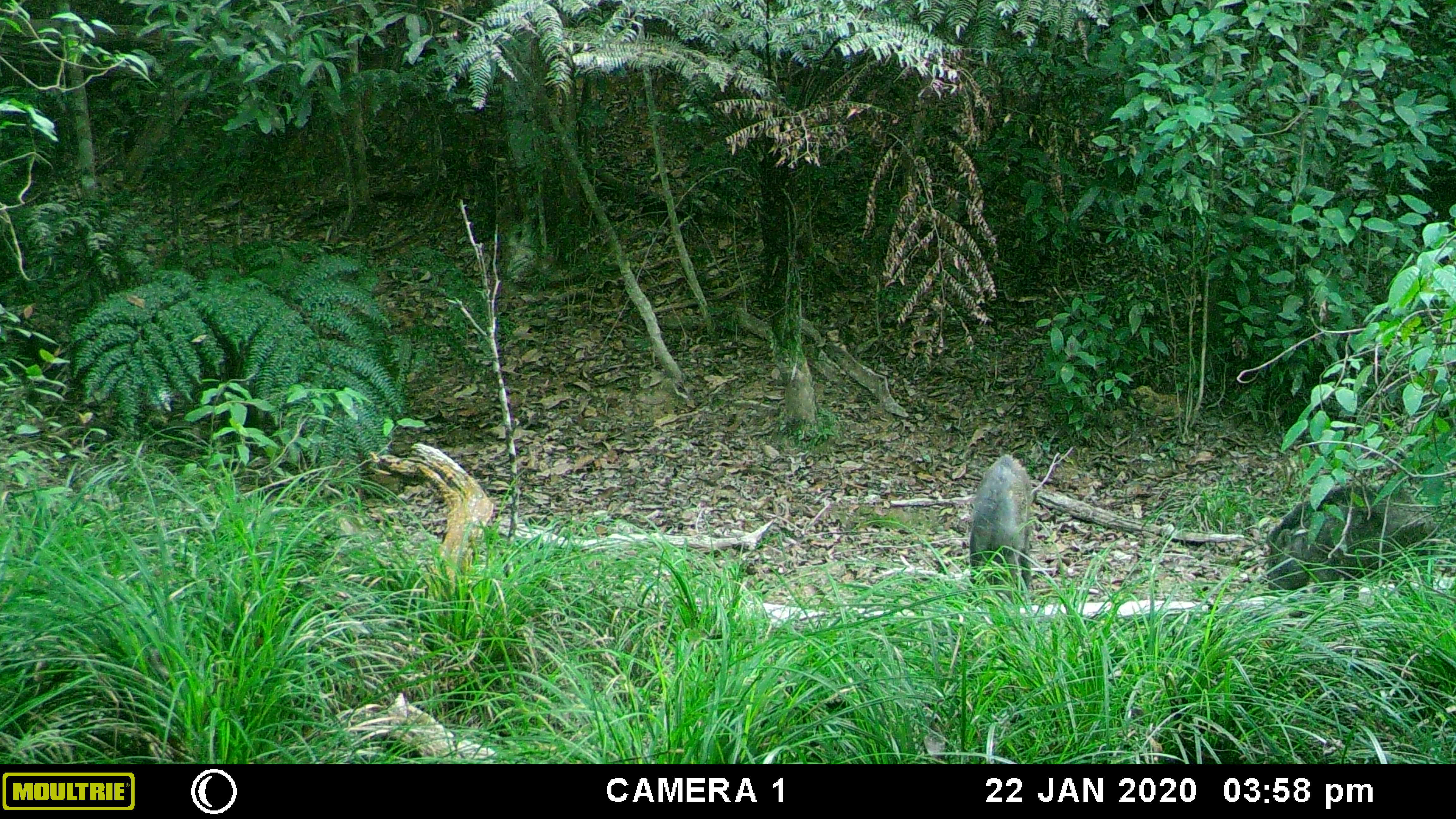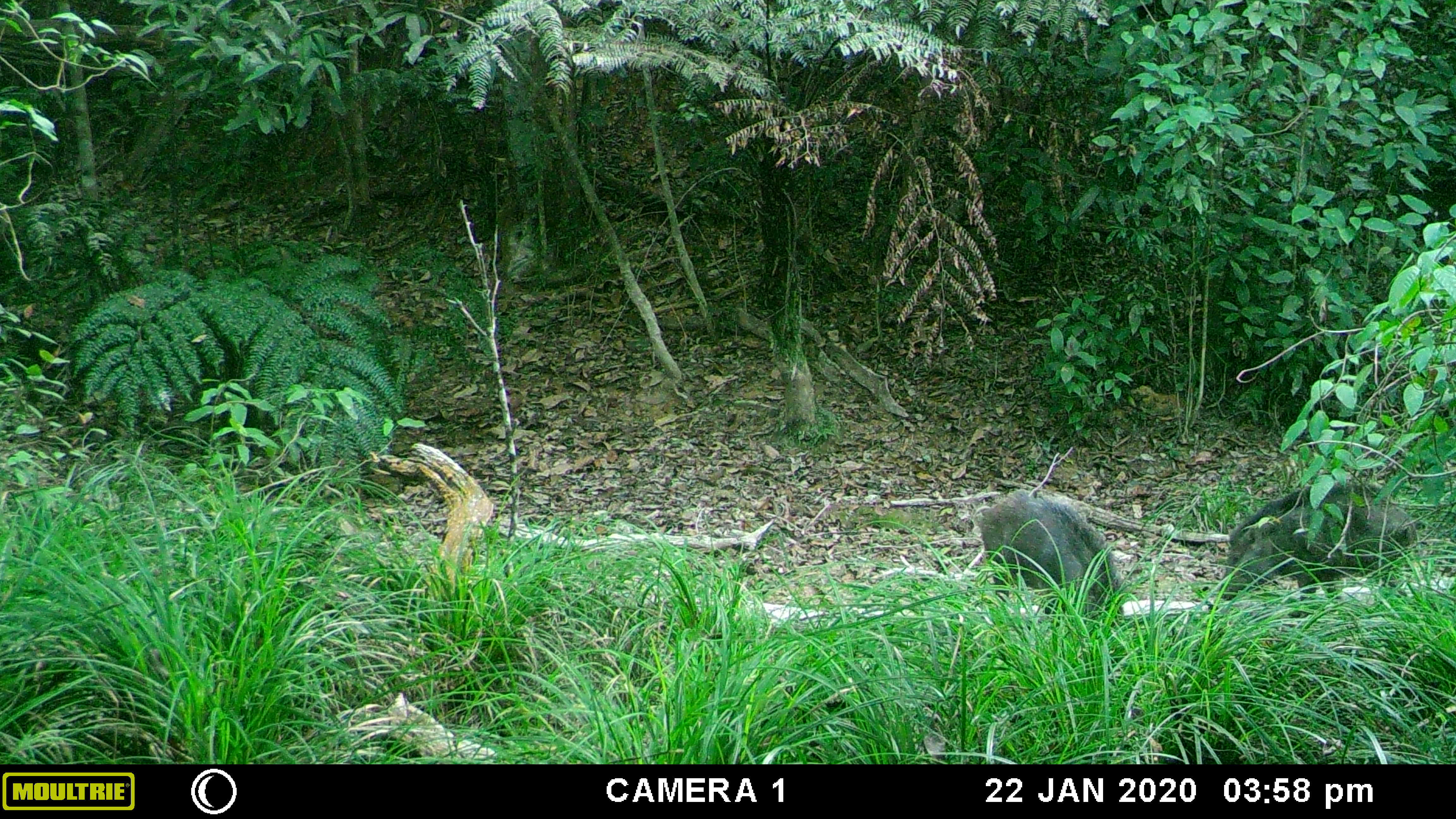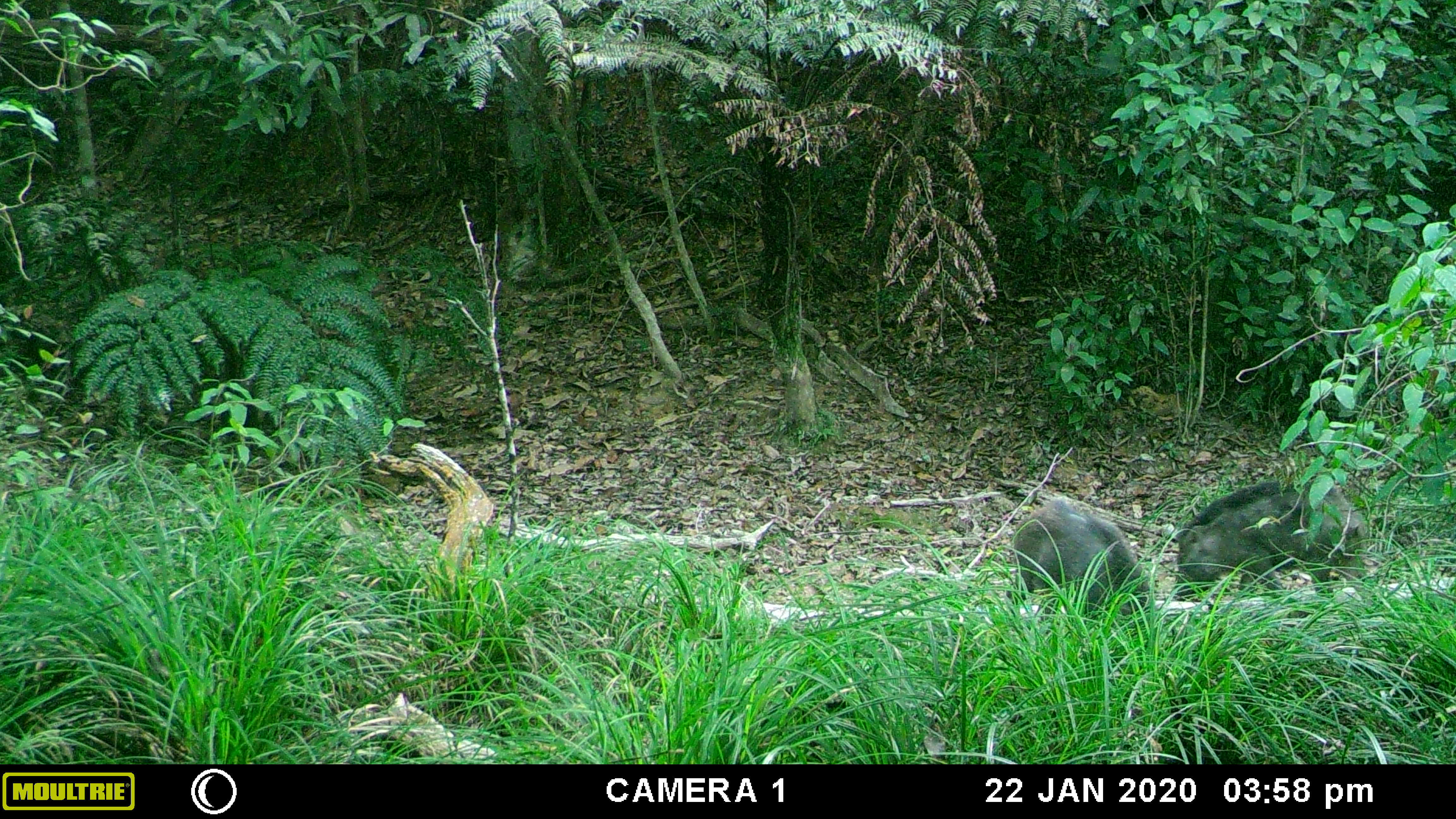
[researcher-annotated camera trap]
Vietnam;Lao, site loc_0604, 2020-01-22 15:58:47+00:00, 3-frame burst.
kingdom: Animalia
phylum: Chordata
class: Mammalia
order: Artiodactyla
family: Suidae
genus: Sus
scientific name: Sus scrofa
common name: eurasian wild pig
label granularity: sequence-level